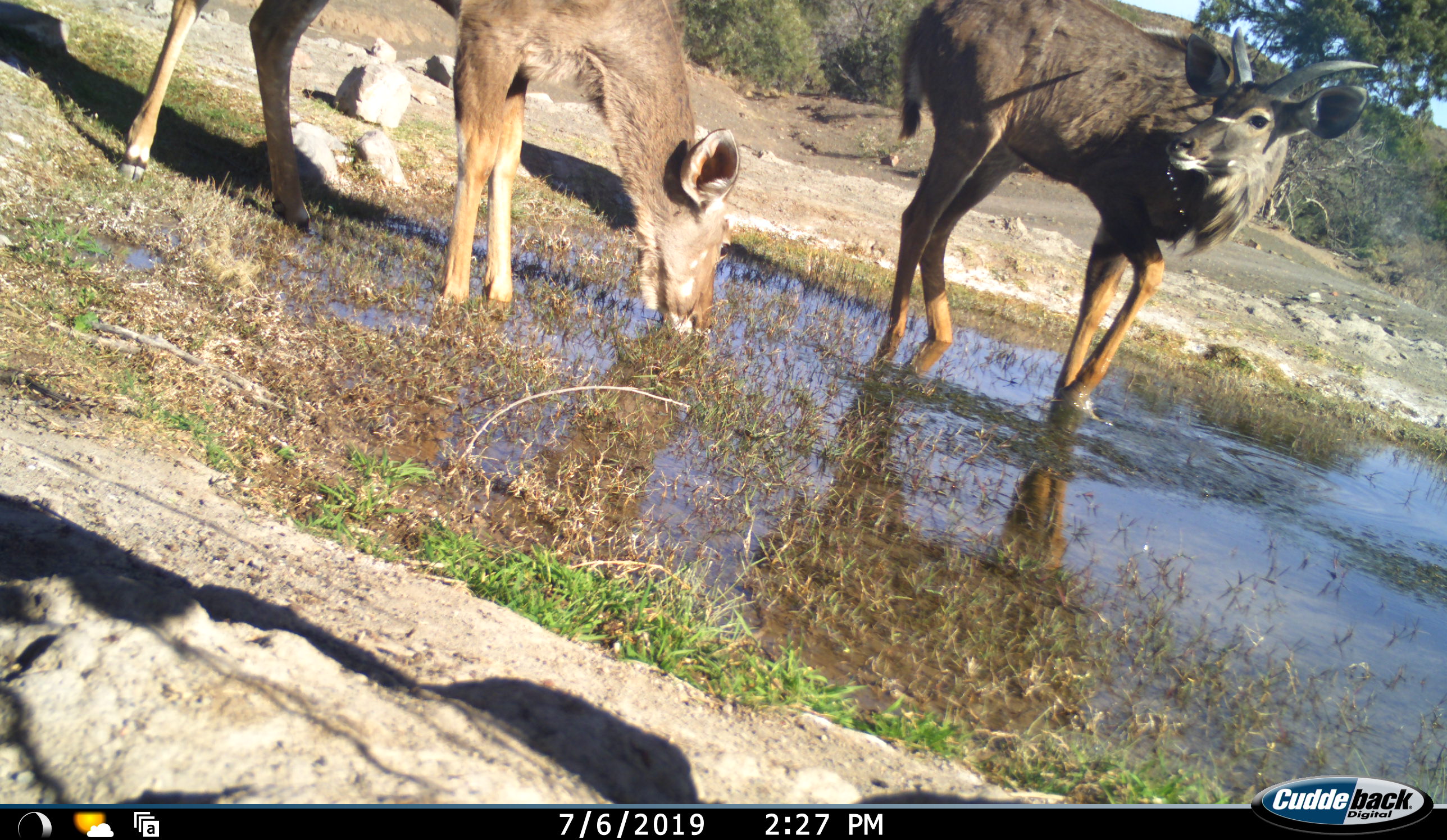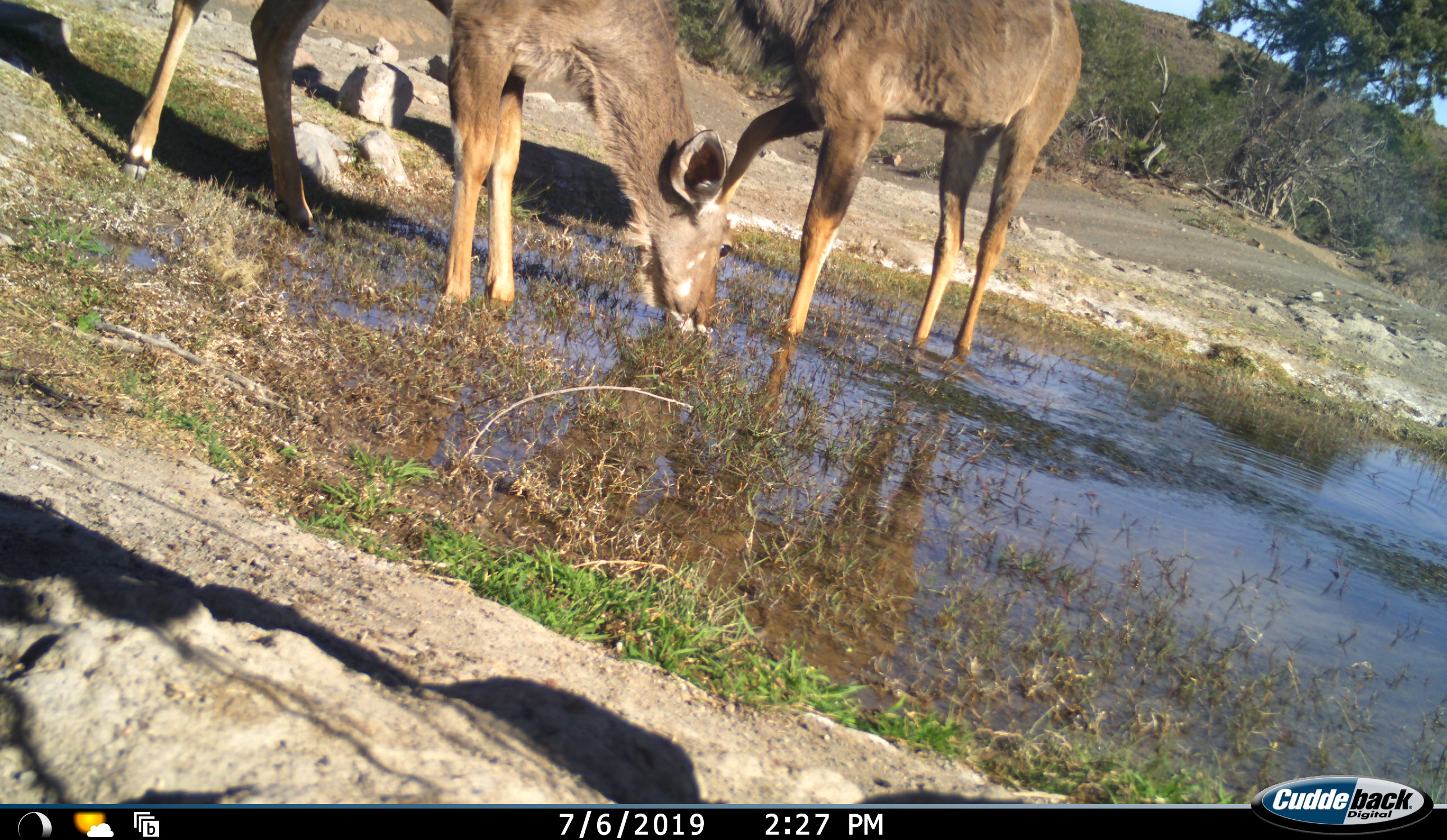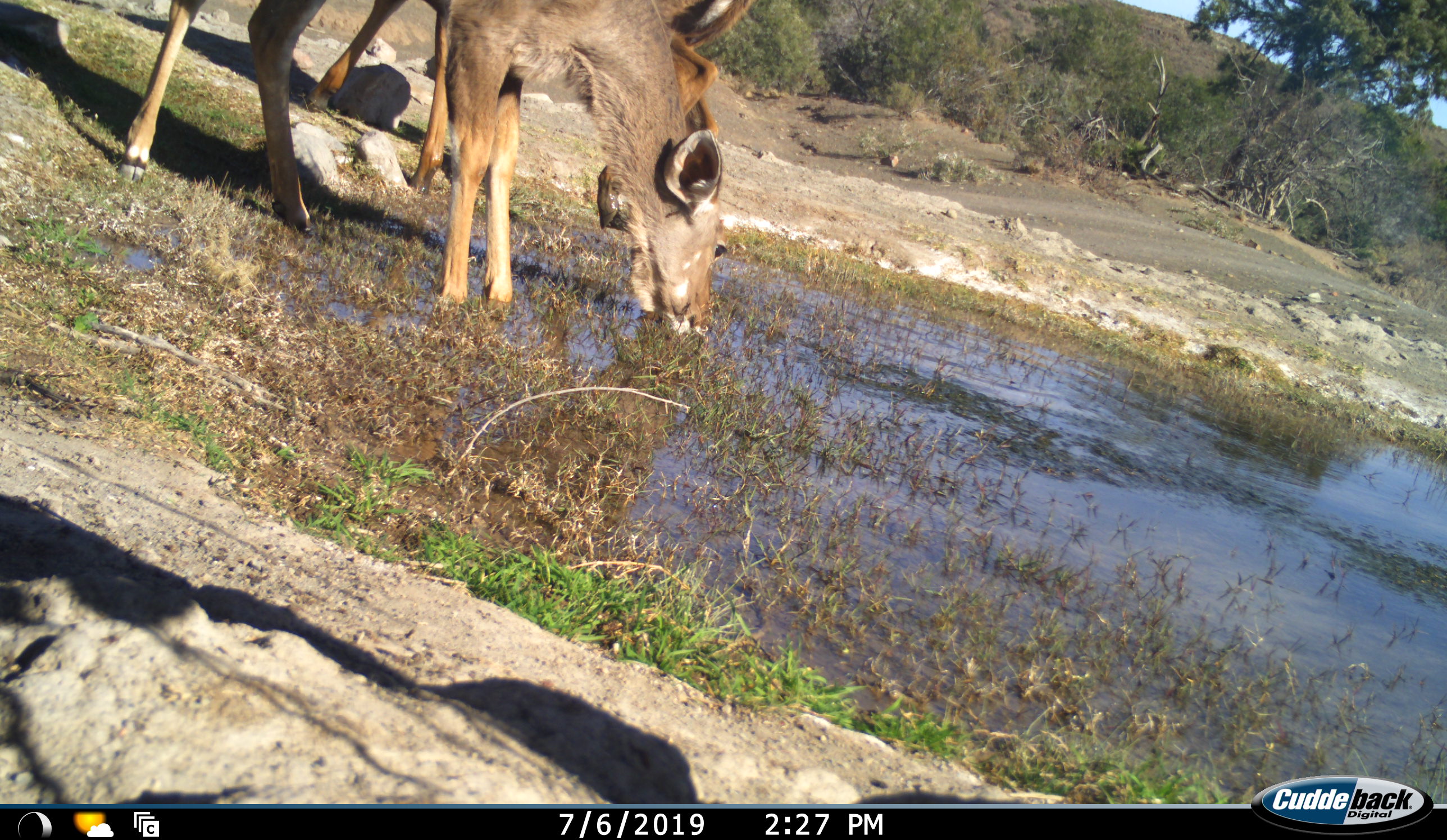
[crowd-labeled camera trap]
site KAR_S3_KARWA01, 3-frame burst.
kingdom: Animalia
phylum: Chordata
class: Mammalia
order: Artiodactyla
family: Bovidae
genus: Tragelaphus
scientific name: Tragelaphus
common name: kudu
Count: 2.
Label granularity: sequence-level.